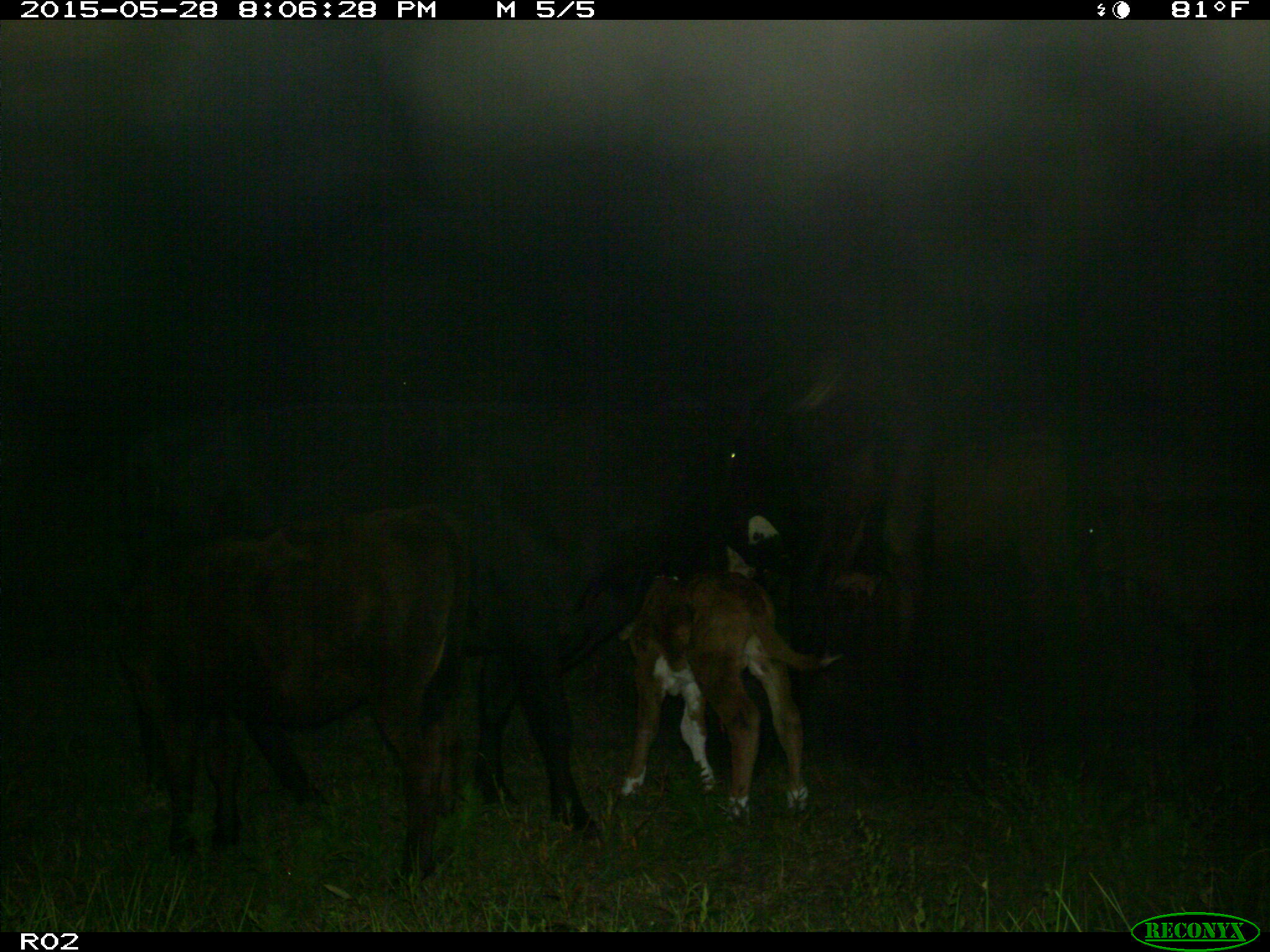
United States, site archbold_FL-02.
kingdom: Animalia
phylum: Chordata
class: Mammalia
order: Artiodactyla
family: Bovidae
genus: Bos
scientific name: Bos taurus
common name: domestic cow